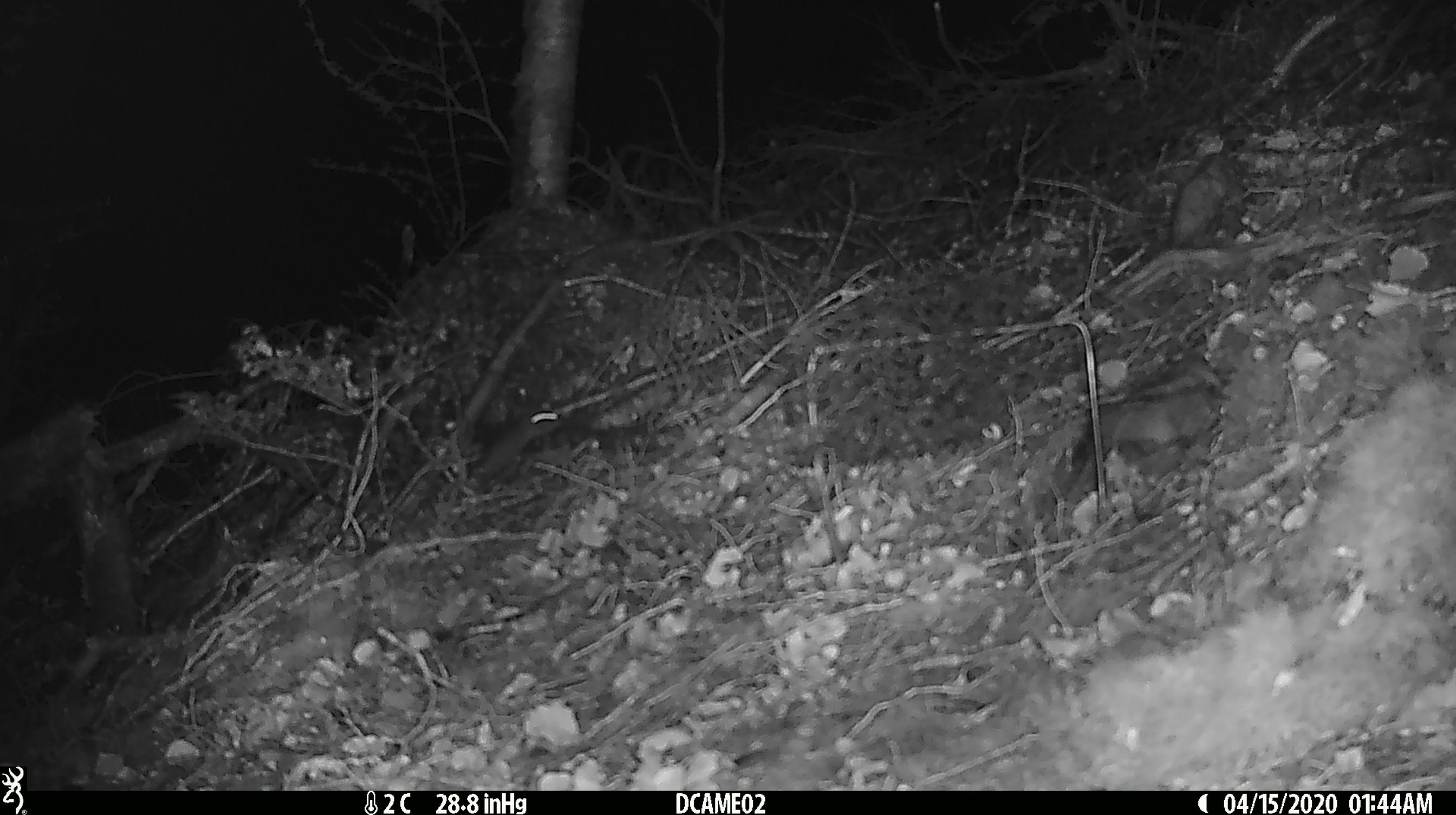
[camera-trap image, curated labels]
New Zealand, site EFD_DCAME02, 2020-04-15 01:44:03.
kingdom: Animalia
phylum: Chordata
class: Mammalia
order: Rodentia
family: Muridae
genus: Mus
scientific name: Mus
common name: mouse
Mouse (Mus).